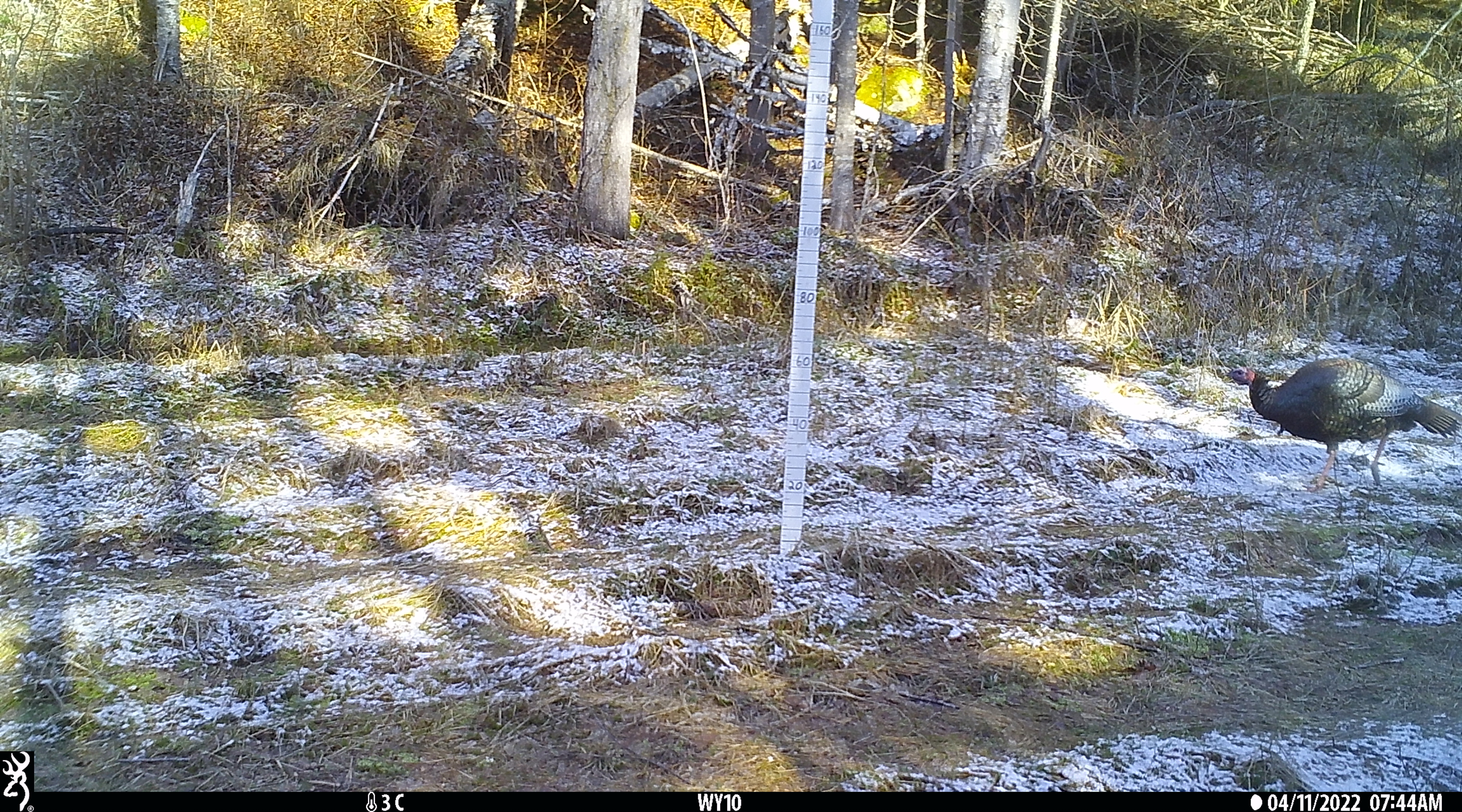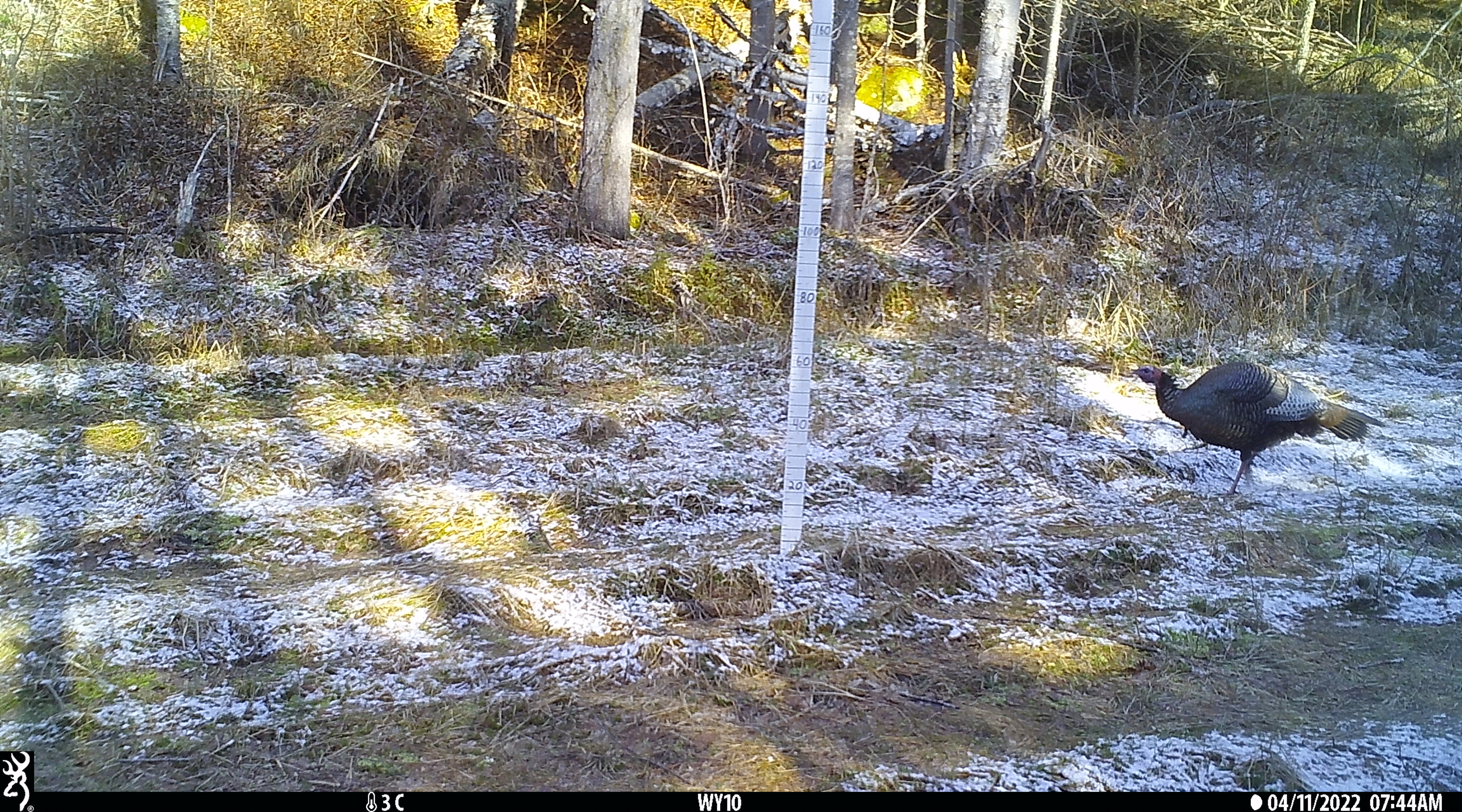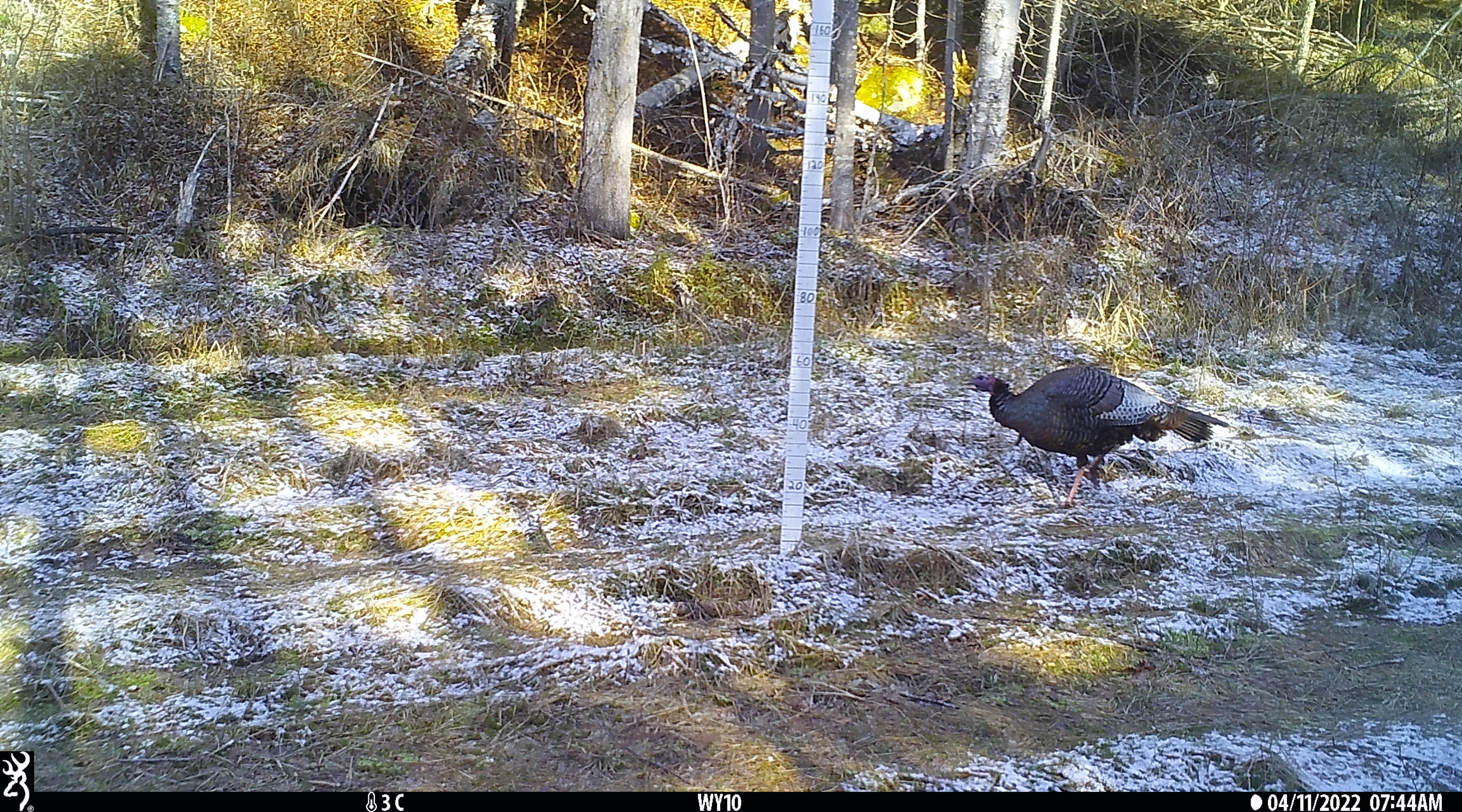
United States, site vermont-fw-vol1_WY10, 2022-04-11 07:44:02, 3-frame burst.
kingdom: Animalia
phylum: Chordata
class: Aves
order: Galliformes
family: Phasianidae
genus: Meleagris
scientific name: Meleagris gallopavo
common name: wild turkey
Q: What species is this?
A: Wild turkey (Meleagris gallopavo).